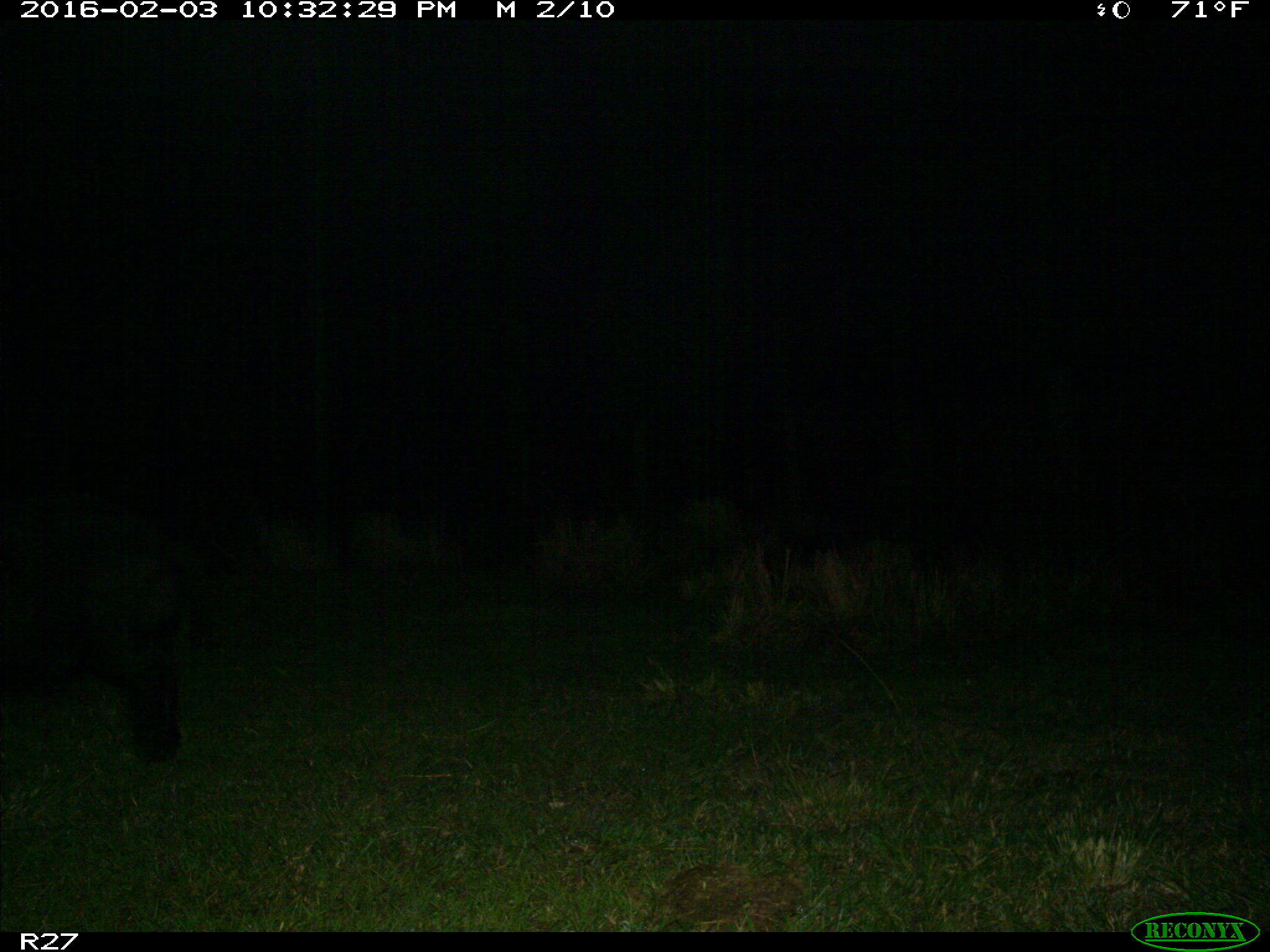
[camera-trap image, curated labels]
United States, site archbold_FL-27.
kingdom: Animalia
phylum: Chordata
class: Mammalia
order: Artiodactyla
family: Suidae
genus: Sus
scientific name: Sus scrofa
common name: wild boar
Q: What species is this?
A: Sus scrofa (wild boar).